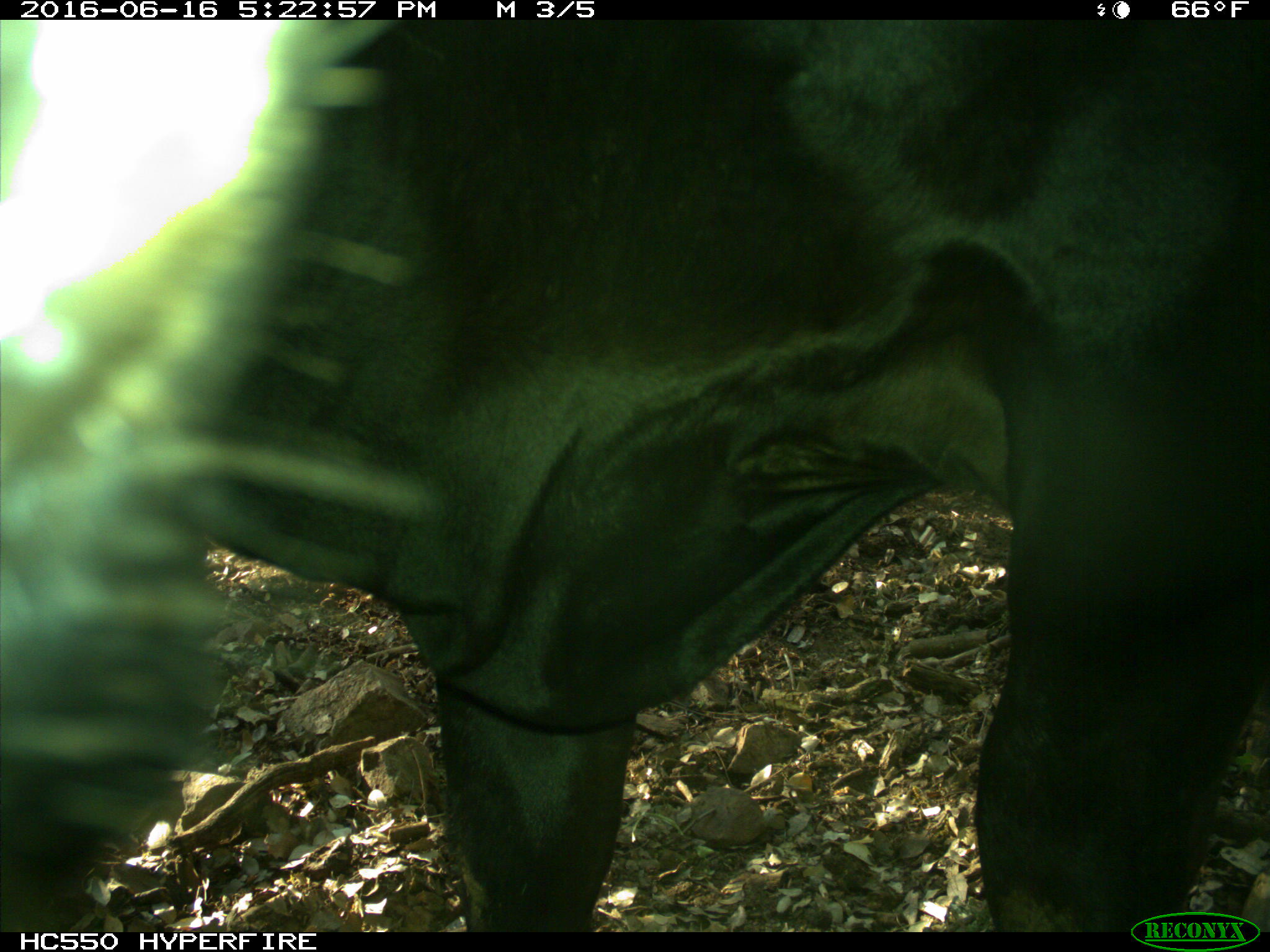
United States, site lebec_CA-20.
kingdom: Animalia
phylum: Chordata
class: Mammalia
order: Artiodactyla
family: Bovidae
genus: Bos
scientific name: Bos taurus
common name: domestic cow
Bos taurus (domestic cow).